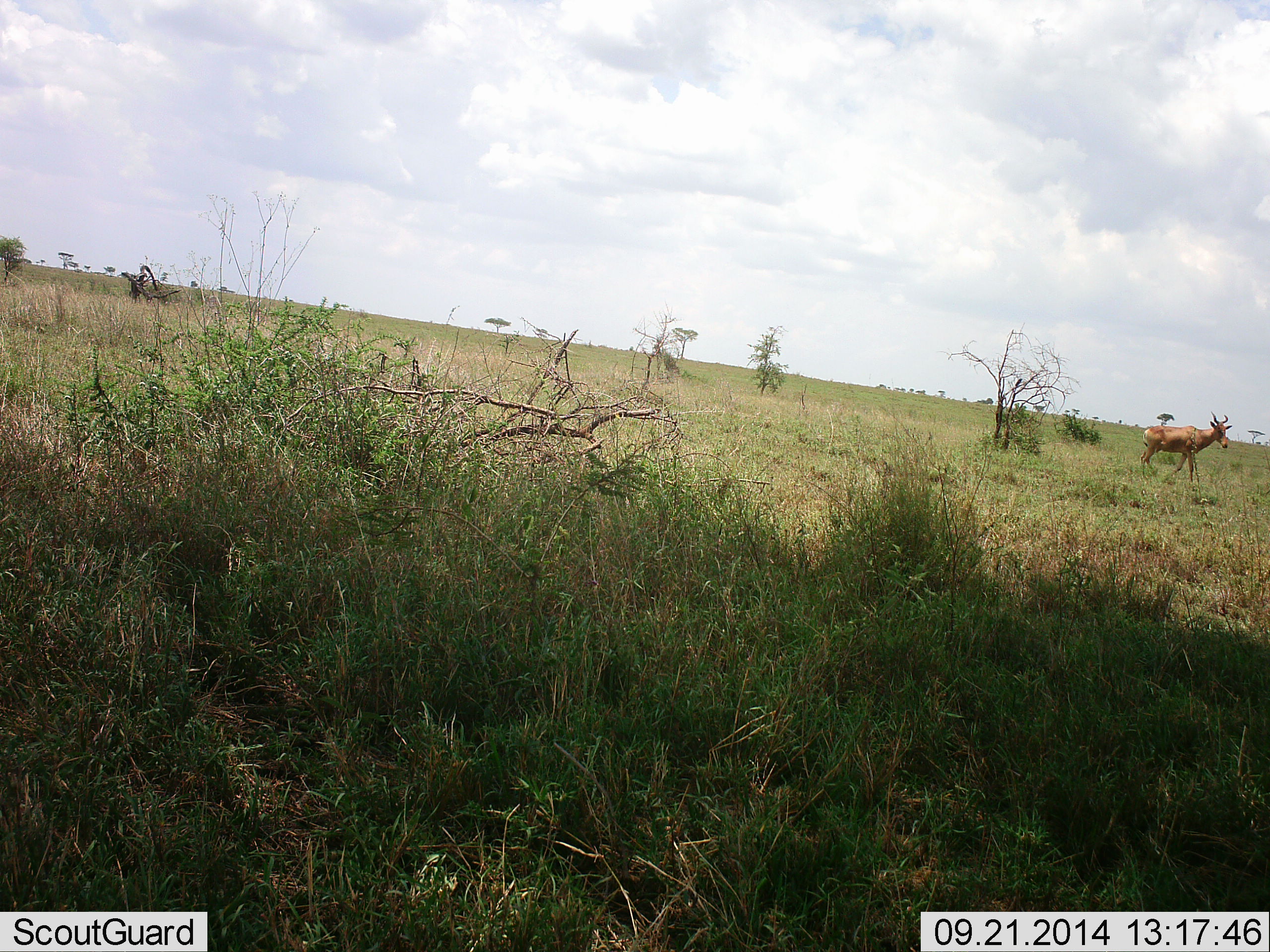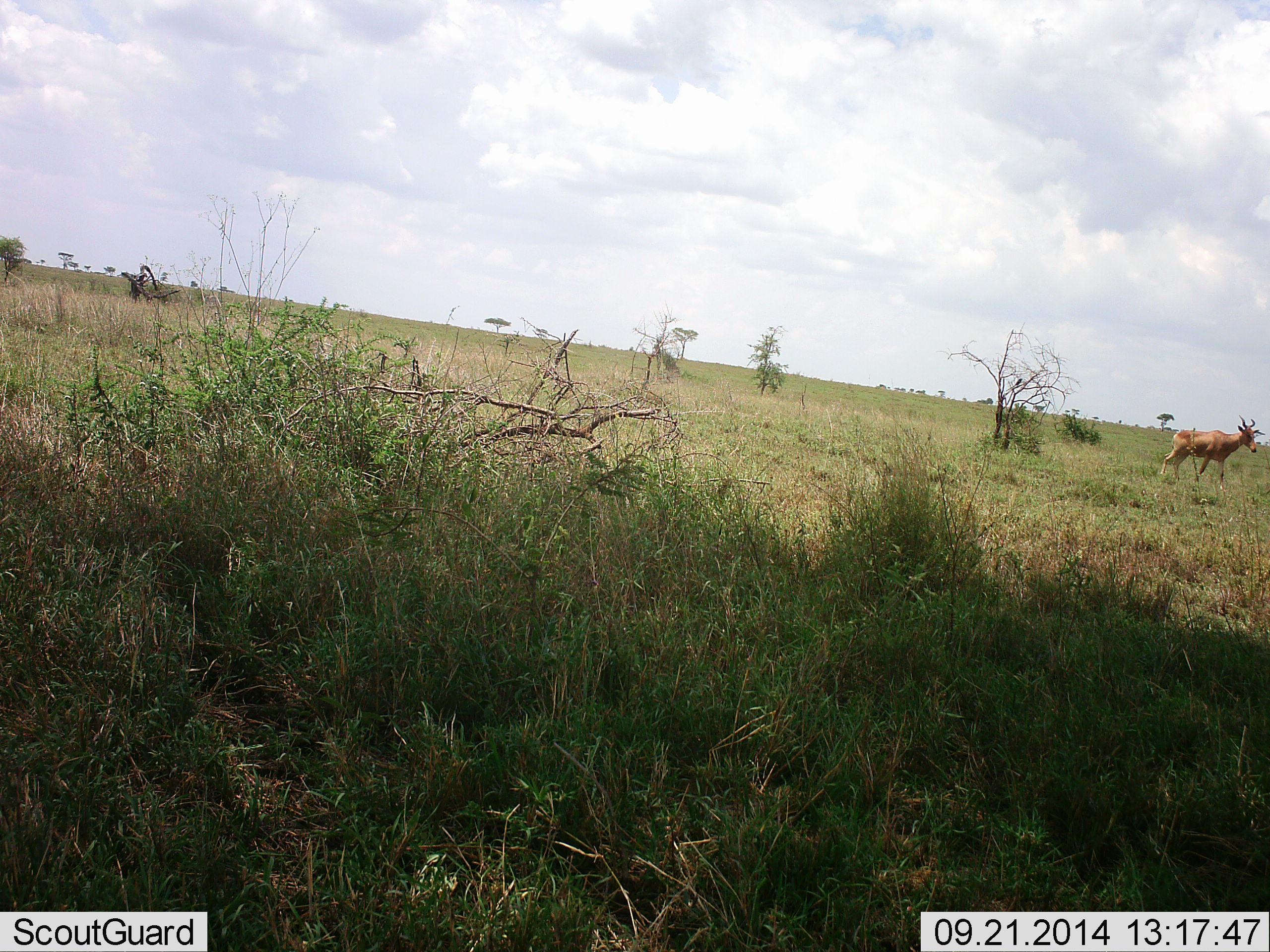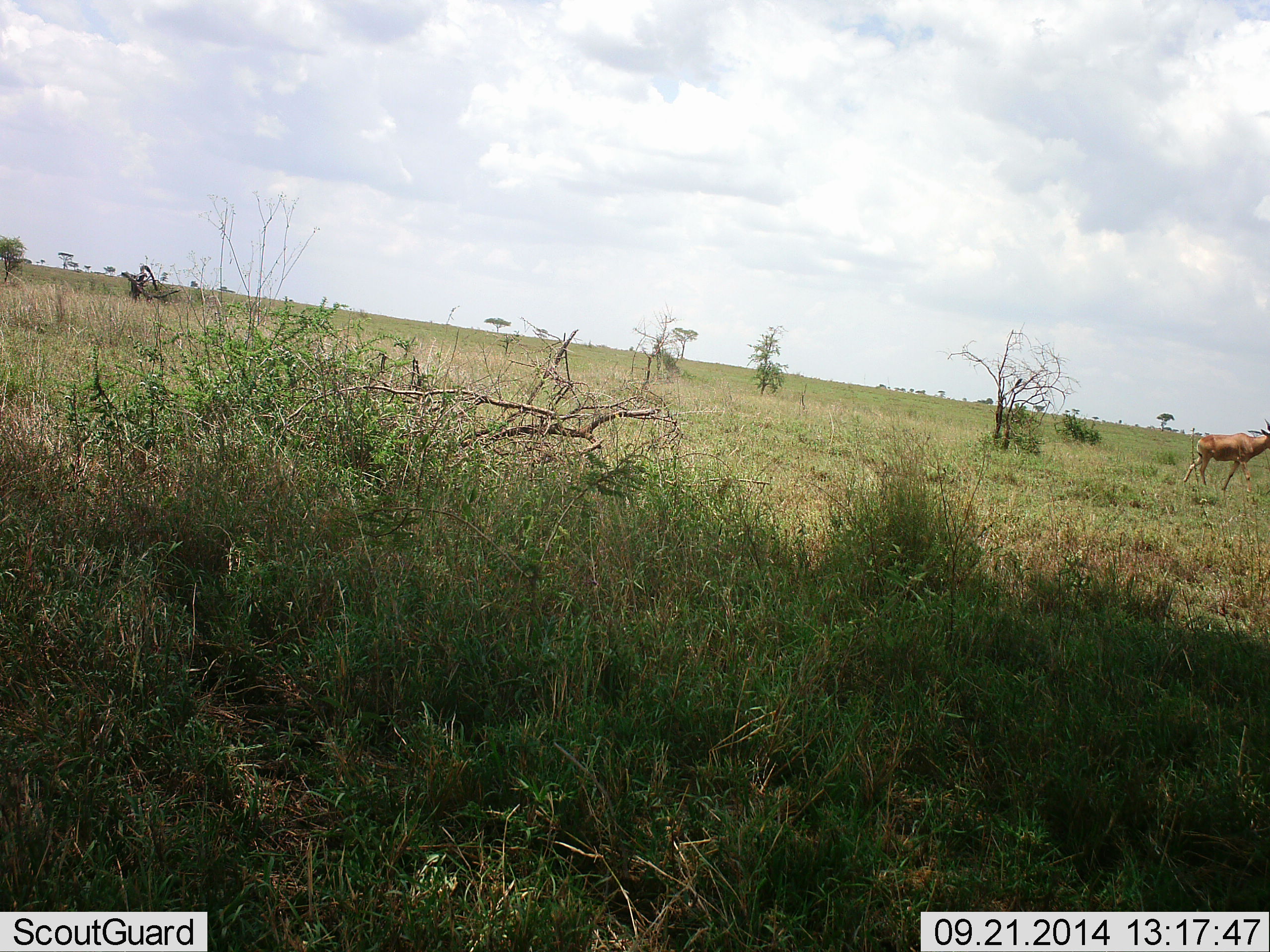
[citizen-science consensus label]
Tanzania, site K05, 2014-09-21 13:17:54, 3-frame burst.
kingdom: Animalia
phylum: Chordata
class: Mammalia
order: Artiodactyla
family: Bovidae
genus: Alcelaphus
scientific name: Alcelaphus buselaphus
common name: hartebeest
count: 1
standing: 0%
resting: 0%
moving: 100%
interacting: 0%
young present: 0%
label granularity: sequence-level